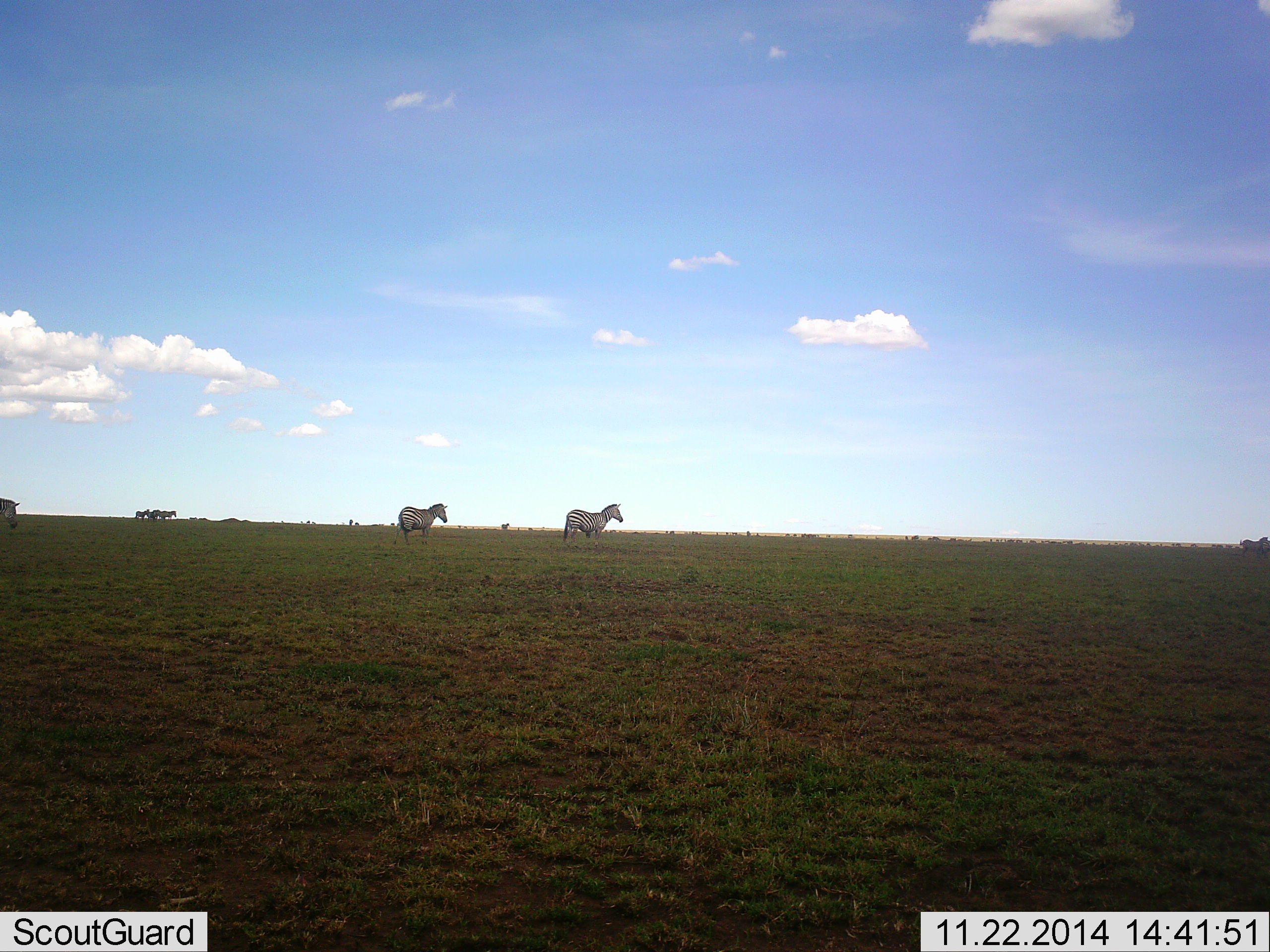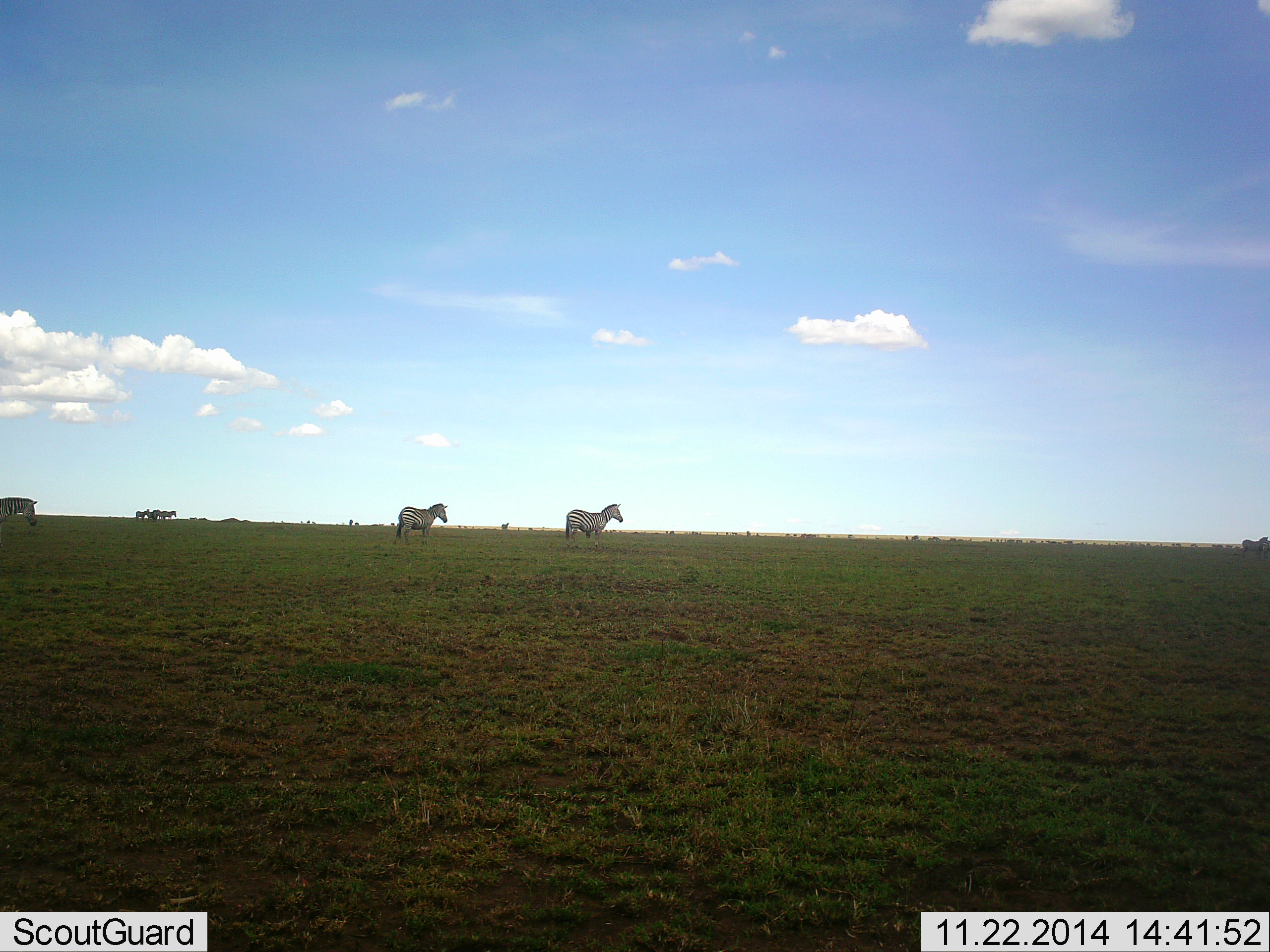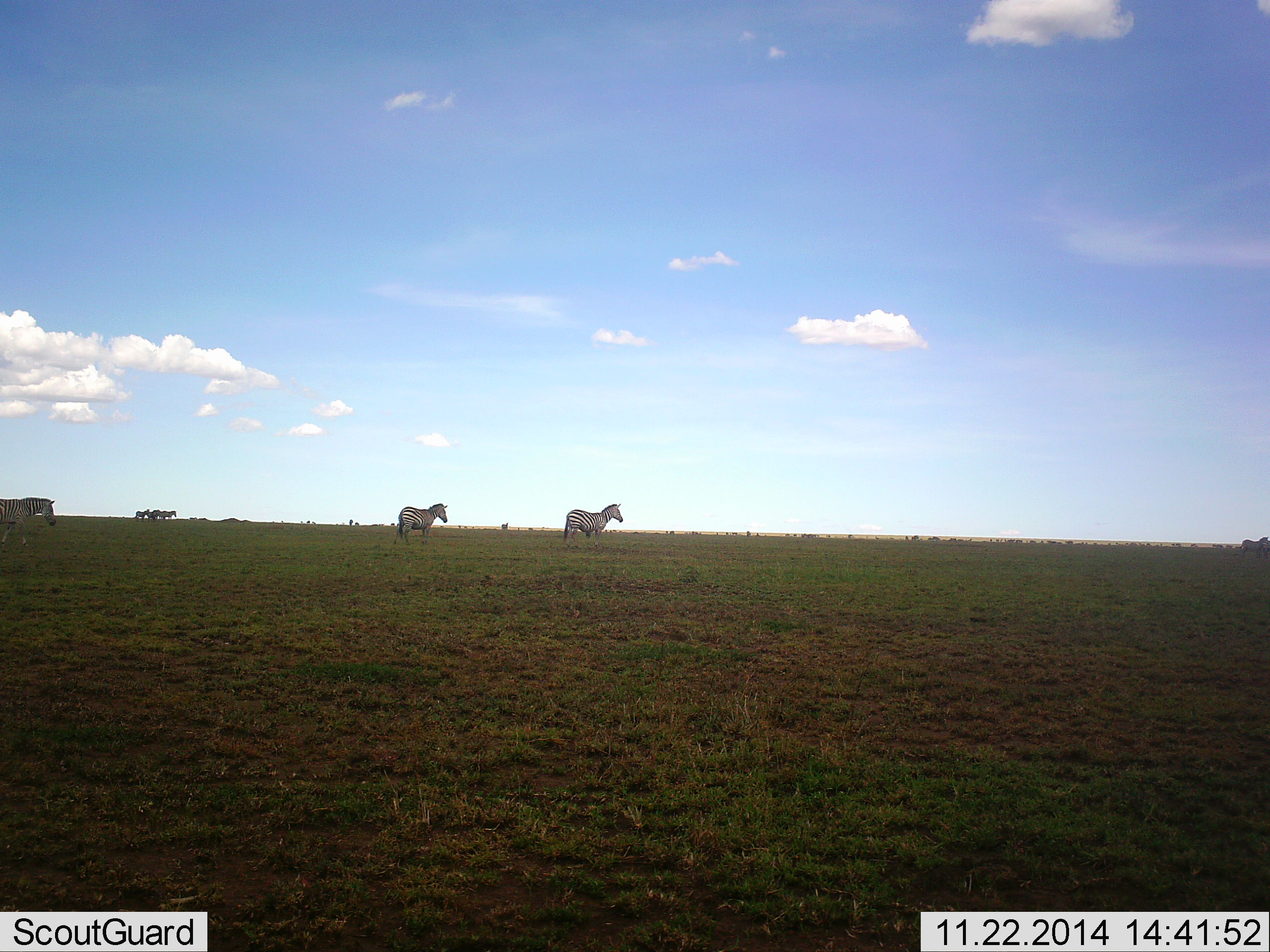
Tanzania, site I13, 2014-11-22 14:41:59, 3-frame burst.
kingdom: Animalia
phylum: Chordata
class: Mammalia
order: Perissodactyla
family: Equidae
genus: Equus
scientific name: Equus quagga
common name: plains zebra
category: zebra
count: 3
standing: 100%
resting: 0%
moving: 50%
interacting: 0%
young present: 0%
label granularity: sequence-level